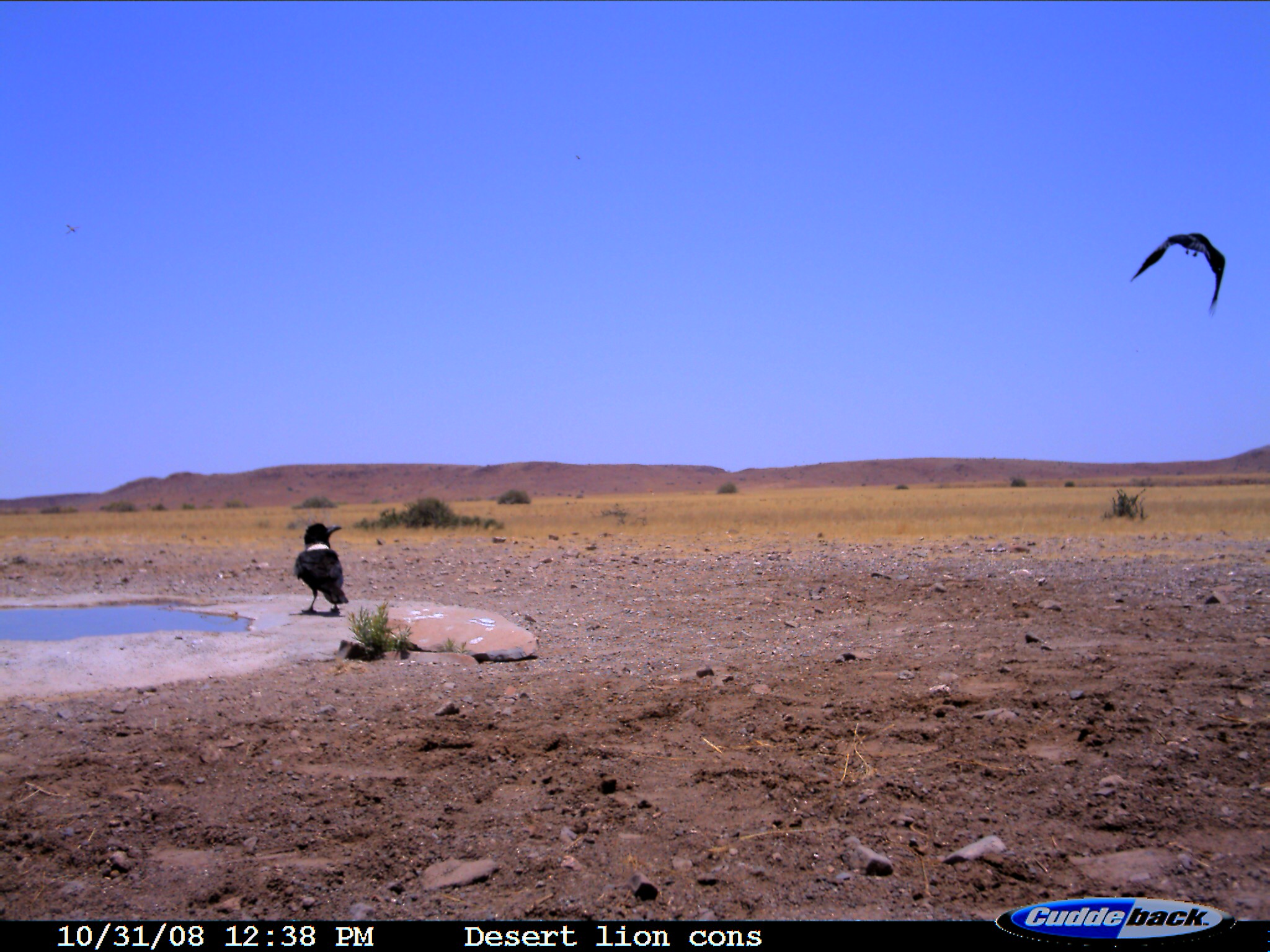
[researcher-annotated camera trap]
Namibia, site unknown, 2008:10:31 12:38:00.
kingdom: Animalia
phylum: Chordata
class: Aves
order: Passeriformes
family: Corvidae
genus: Corvus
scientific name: Corvus albus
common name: pied crow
Corvus albus (pied crow).